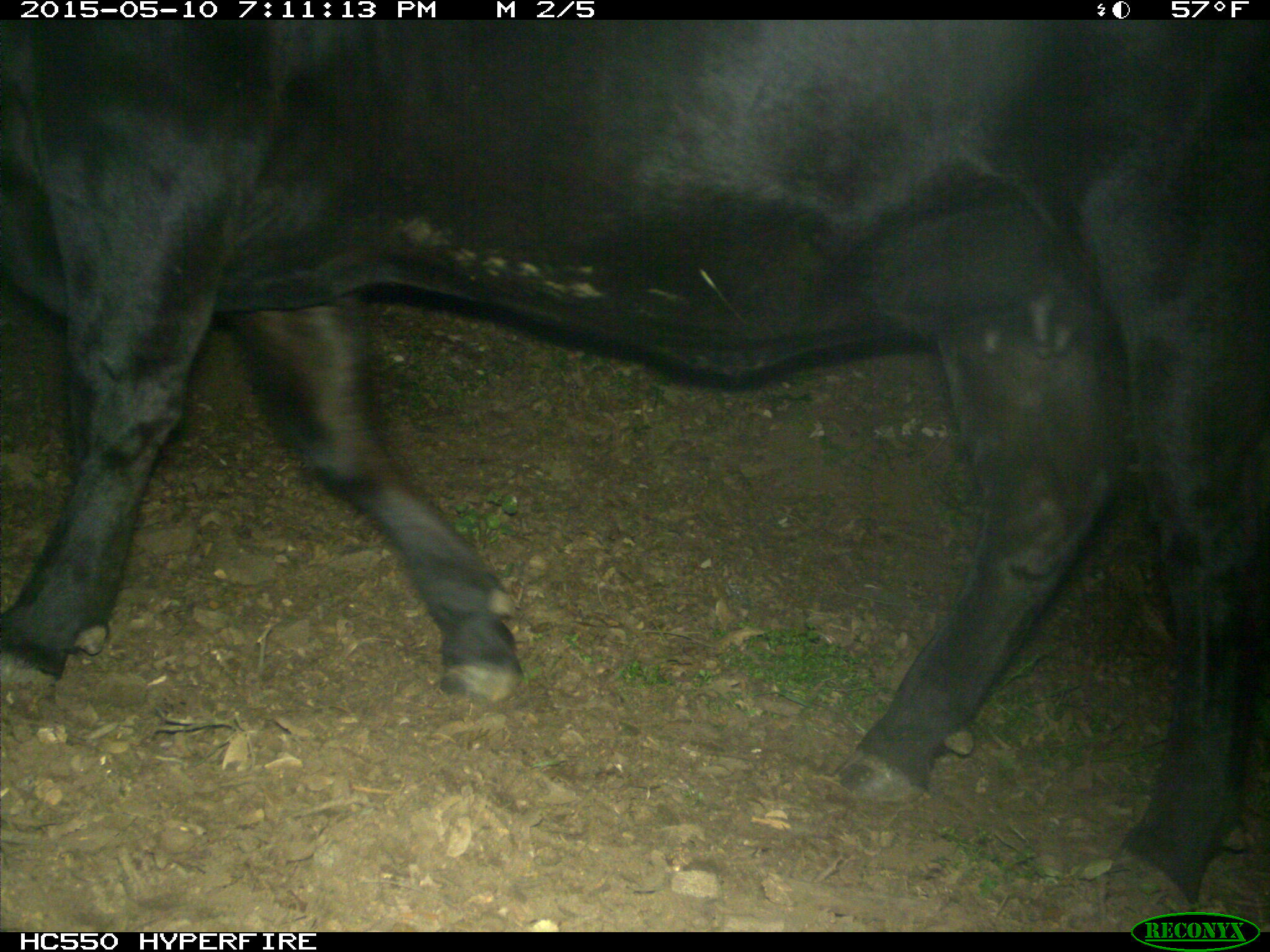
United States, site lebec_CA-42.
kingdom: Animalia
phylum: Chordata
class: Mammalia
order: Artiodactyla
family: Bovidae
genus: Bos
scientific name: Bos taurus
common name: domestic cow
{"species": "Bos taurus (domestic cow)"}